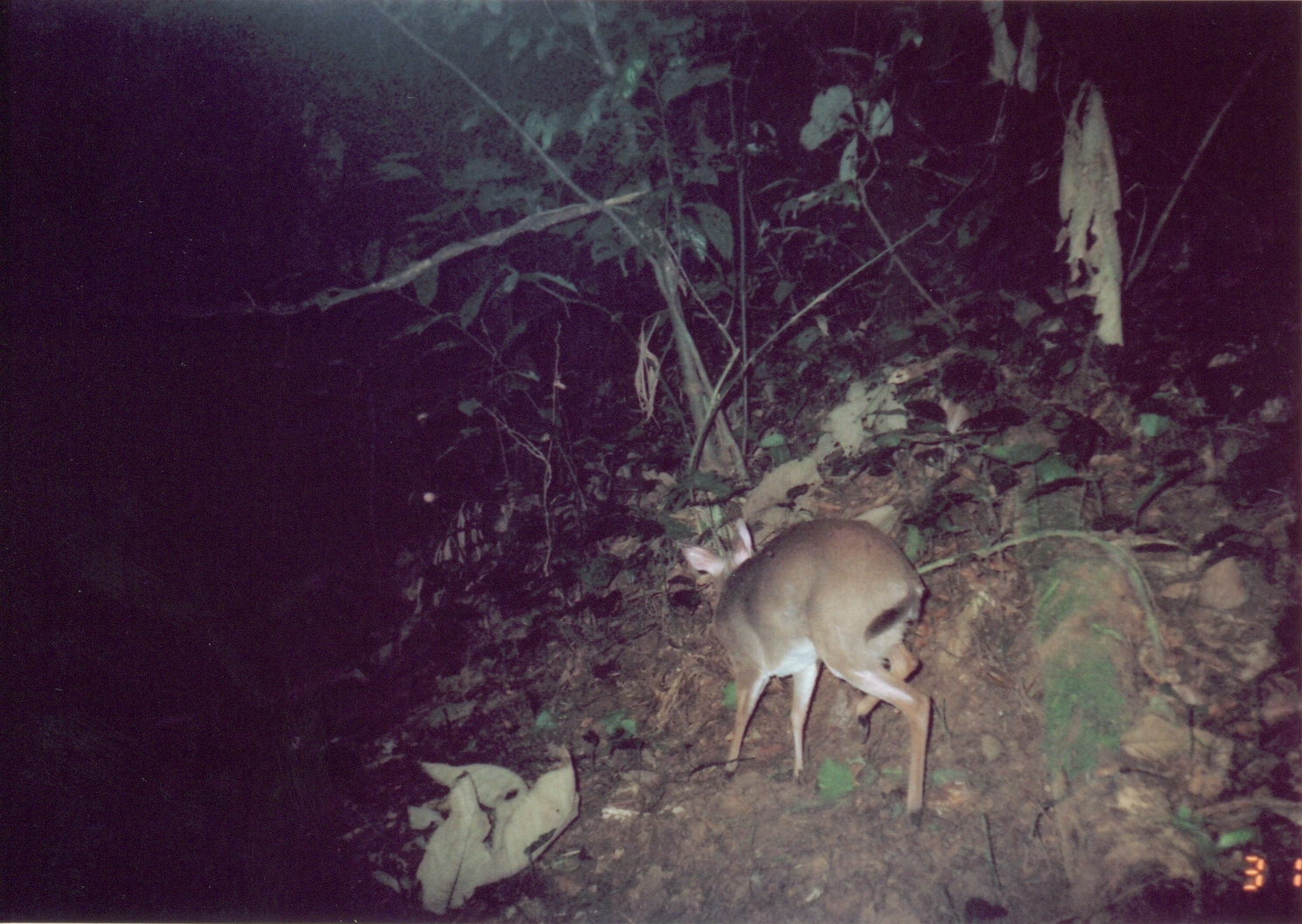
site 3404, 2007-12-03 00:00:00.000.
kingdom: Animalia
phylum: Chordata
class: Mammalia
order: Artiodactyla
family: Bovidae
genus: Nesotragus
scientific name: Nesotragus moschatus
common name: suni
Nesotragus moschatus (suni), count 1.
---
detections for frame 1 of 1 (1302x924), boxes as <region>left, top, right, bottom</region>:
nesotragus moschatus: <region>676, 514, 934, 833</region>